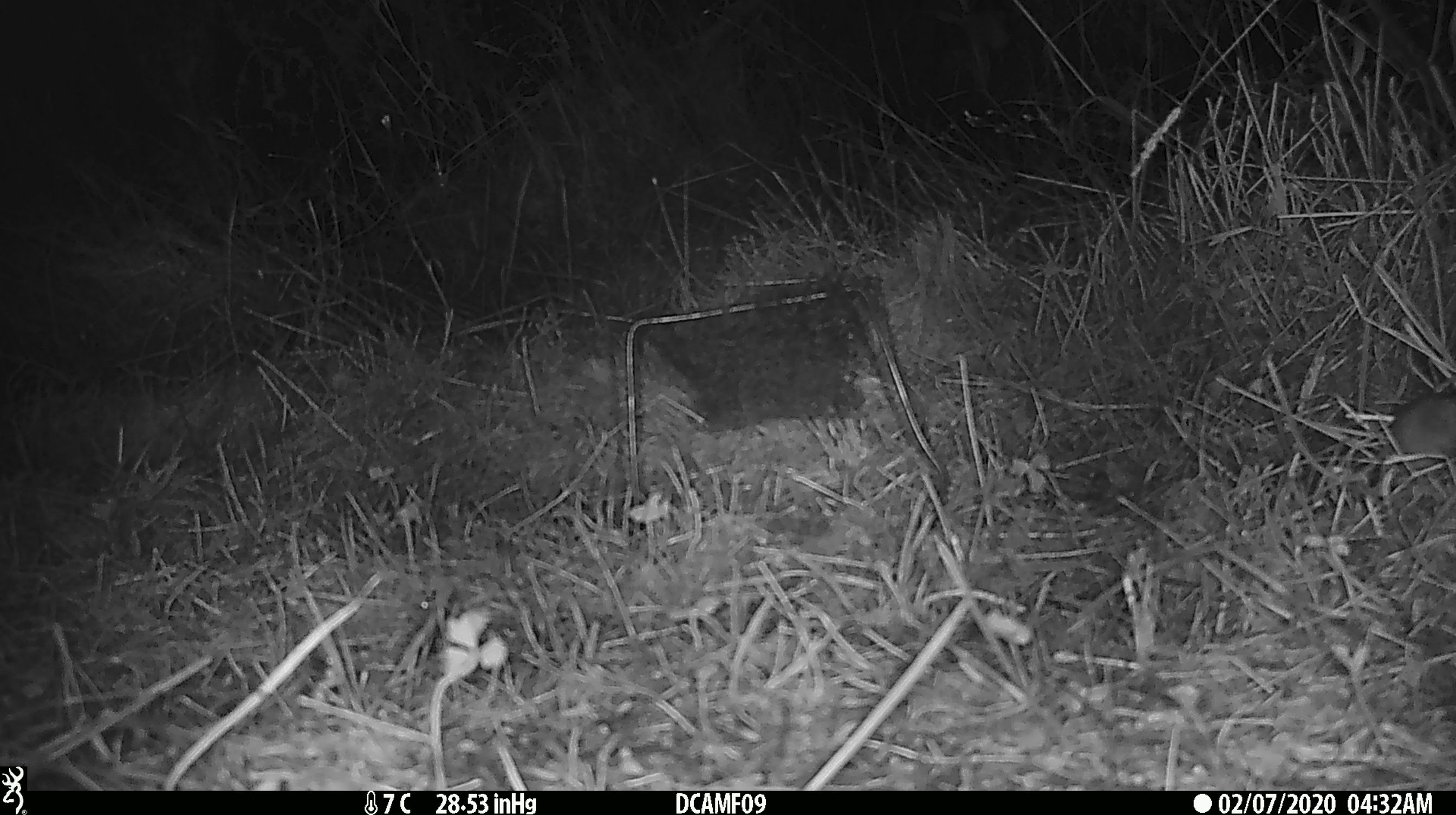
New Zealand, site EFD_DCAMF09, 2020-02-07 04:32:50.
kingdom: Animalia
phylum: Chordata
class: Mammalia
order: Rodentia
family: Muridae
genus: Mus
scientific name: Mus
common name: mouse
Mouse (Mus).